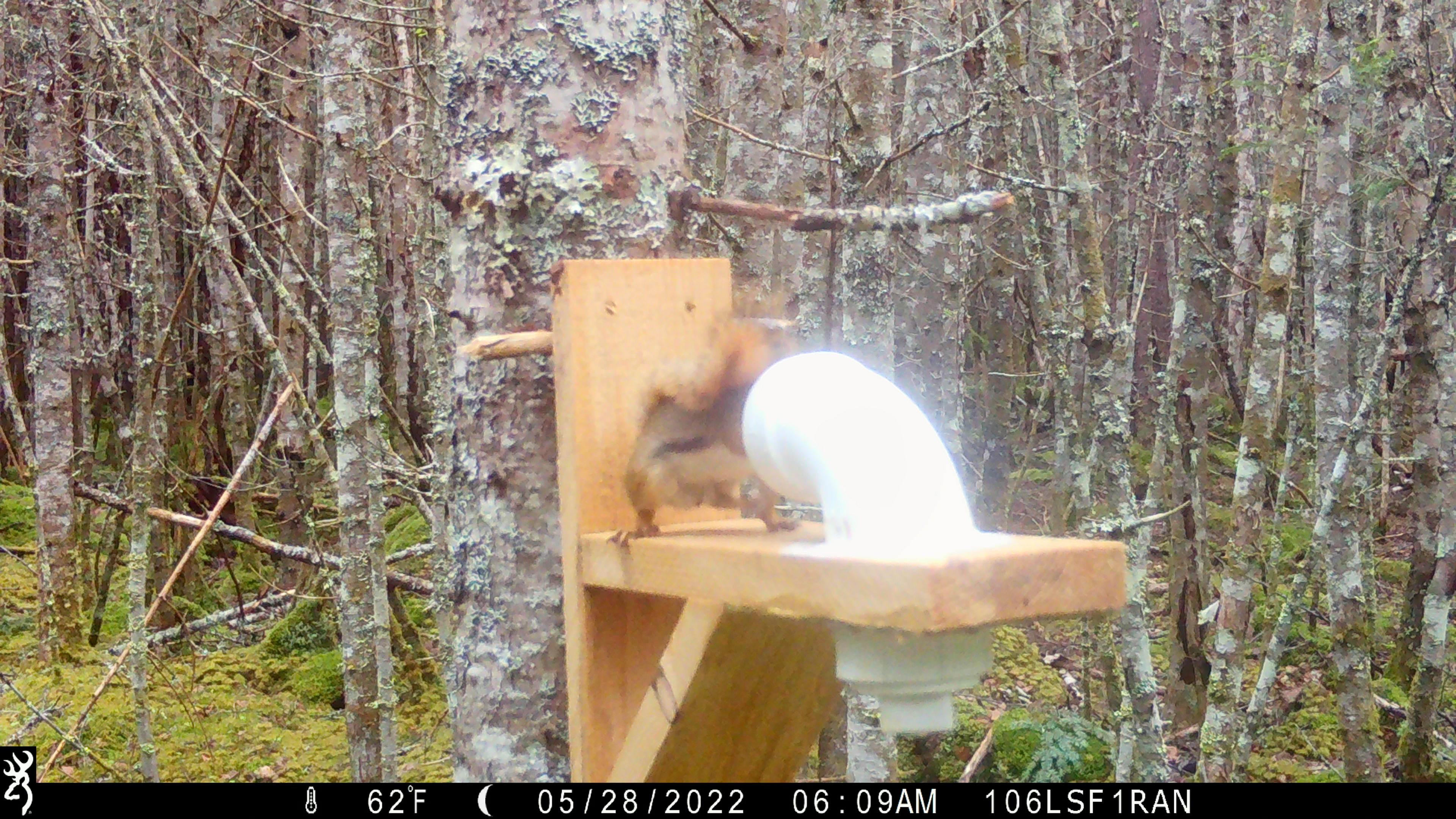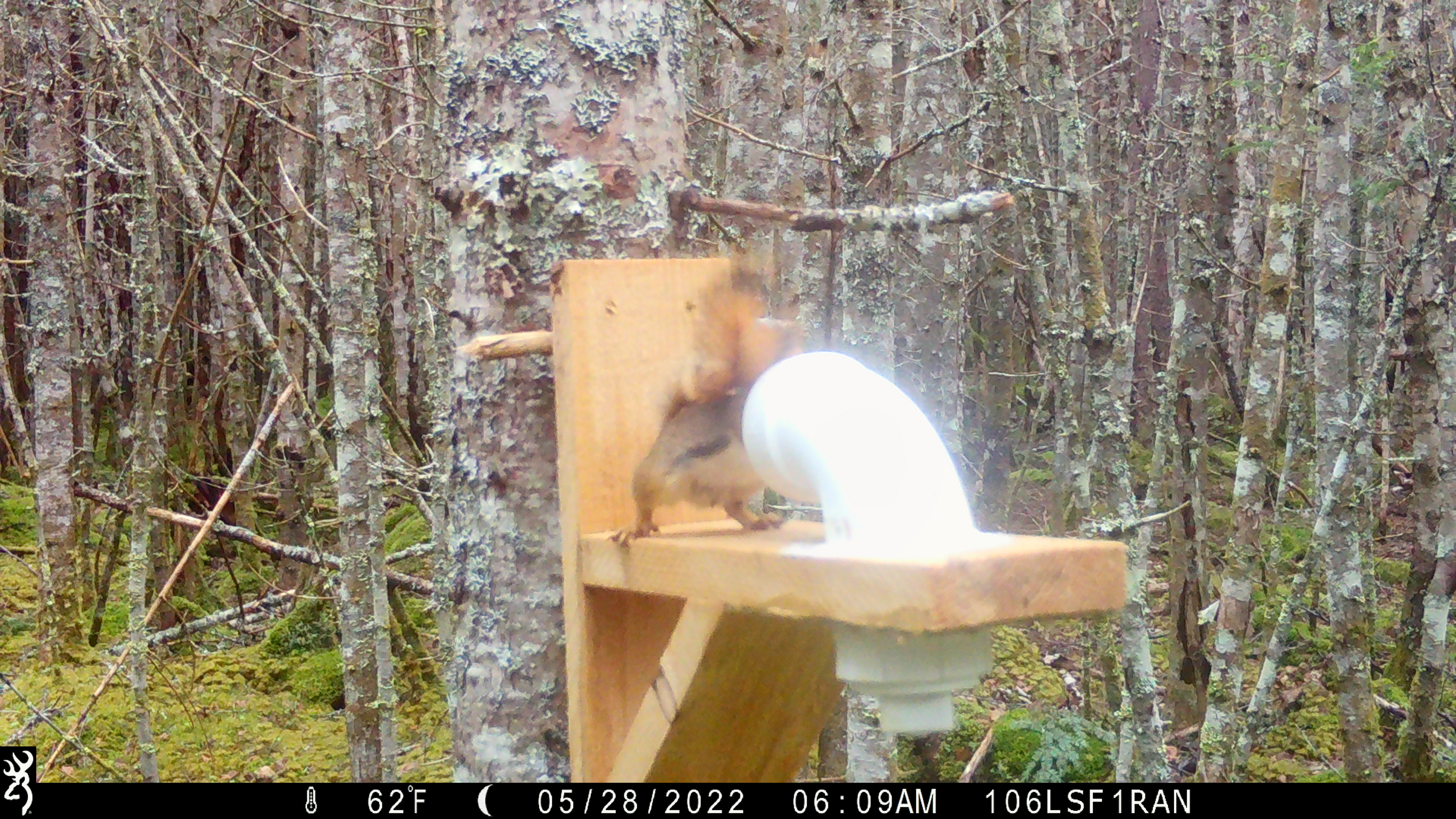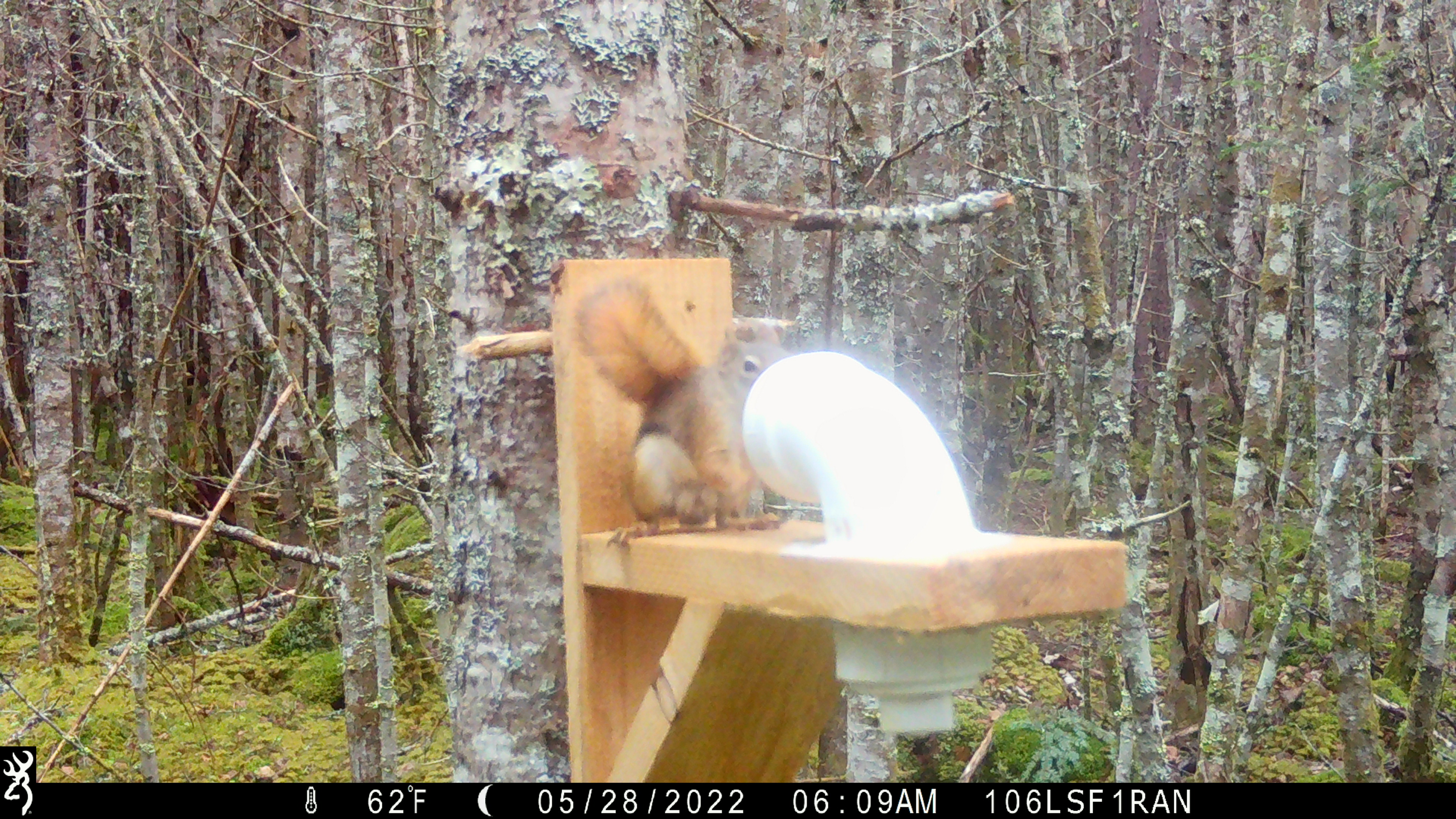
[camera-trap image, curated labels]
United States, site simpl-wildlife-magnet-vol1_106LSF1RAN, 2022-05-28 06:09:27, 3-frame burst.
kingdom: Animalia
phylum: Chordata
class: Mammalia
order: Rodentia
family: Sciuridae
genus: Tamiasciurus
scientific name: Tamiasciurus hudsonicus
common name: red squirrel